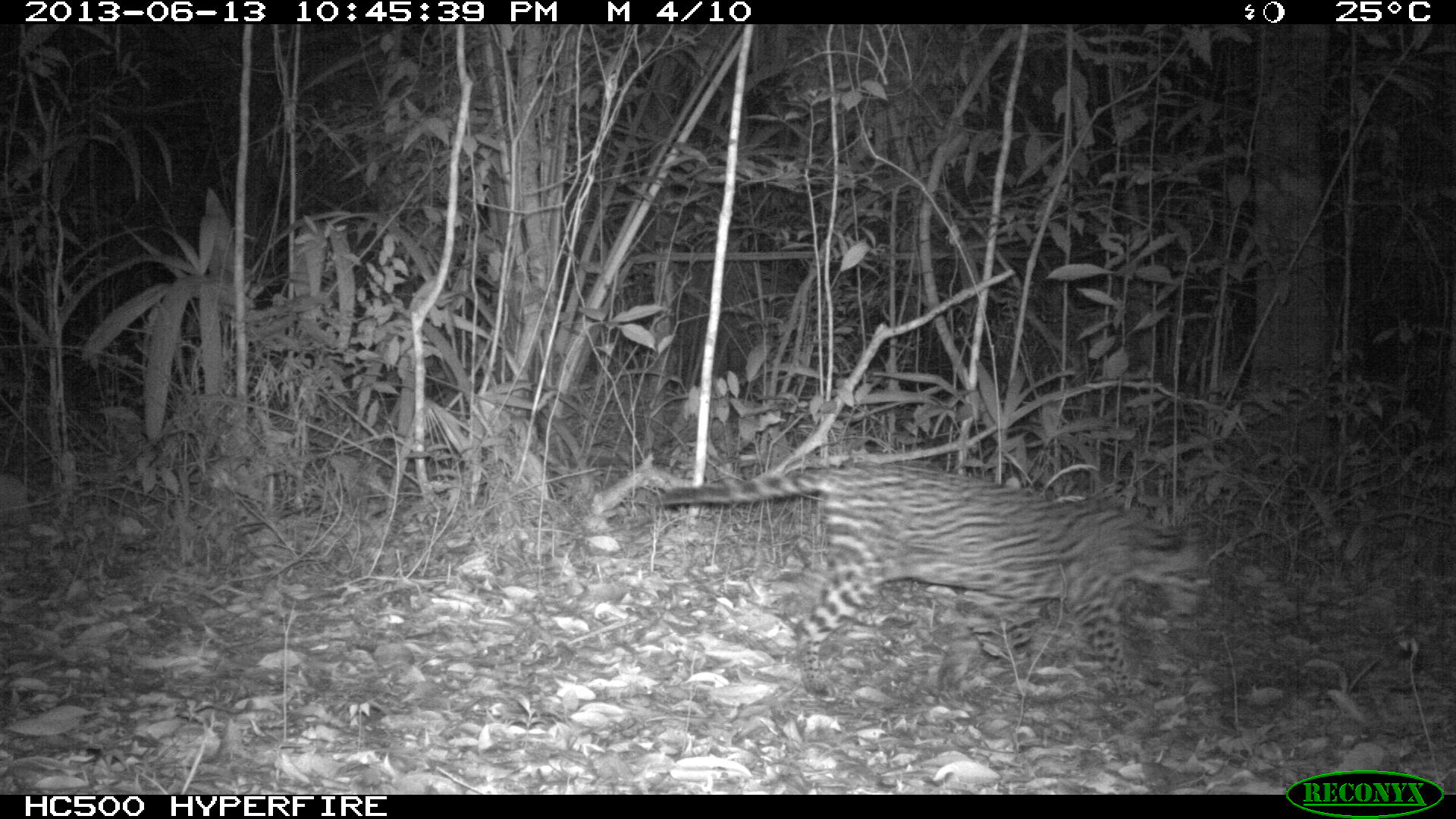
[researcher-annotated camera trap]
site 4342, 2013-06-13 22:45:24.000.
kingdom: Animalia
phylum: Chordata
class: Mammalia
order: Carnivora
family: Felidae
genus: Leopardus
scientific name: Leopardus pardalis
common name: ocelot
Leopardus pardalis (ocelot), count 1, sex female.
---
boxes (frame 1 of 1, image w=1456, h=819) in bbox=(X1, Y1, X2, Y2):
leopardus pardalis: bbox=(659, 466, 1211, 704)